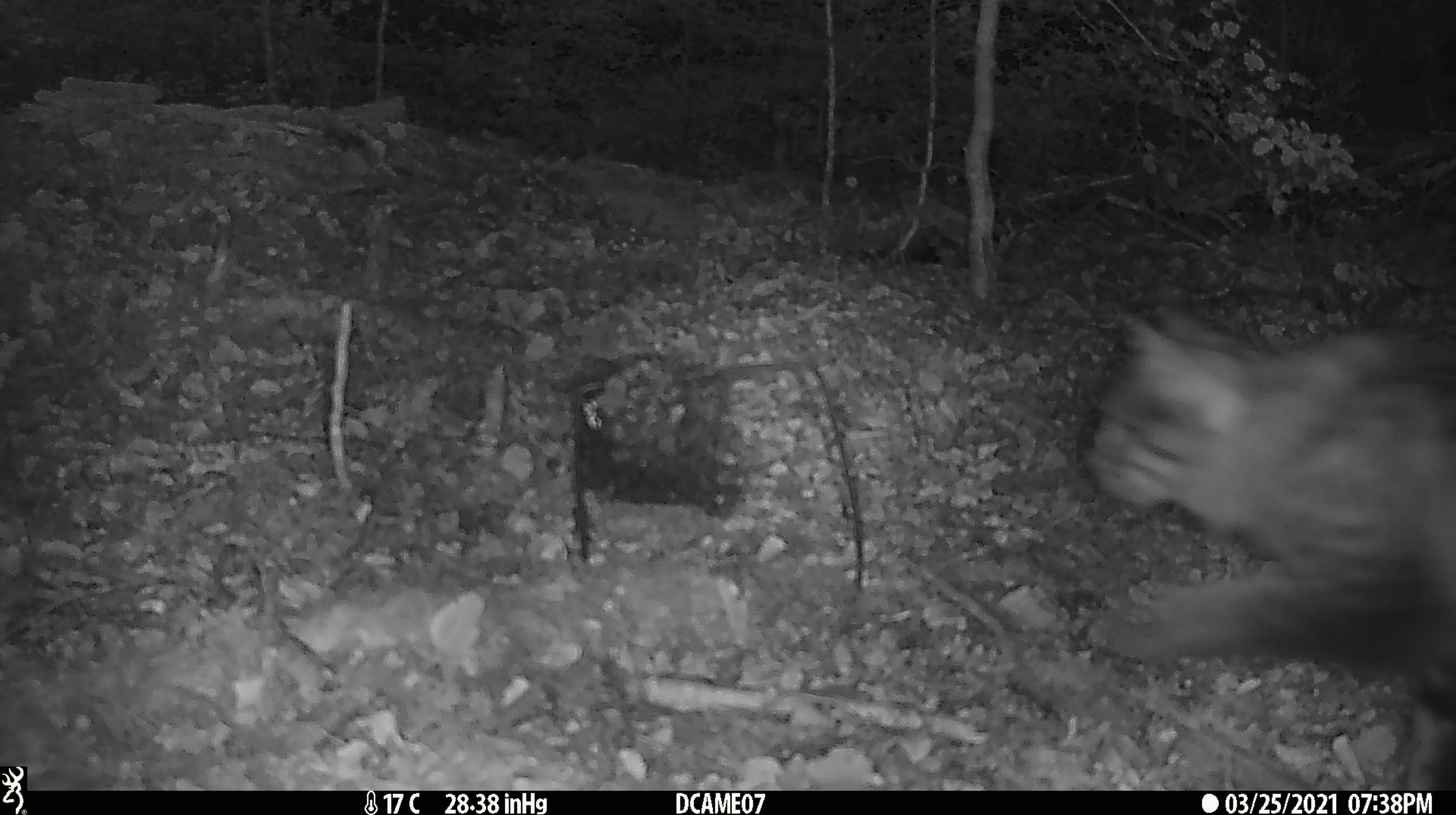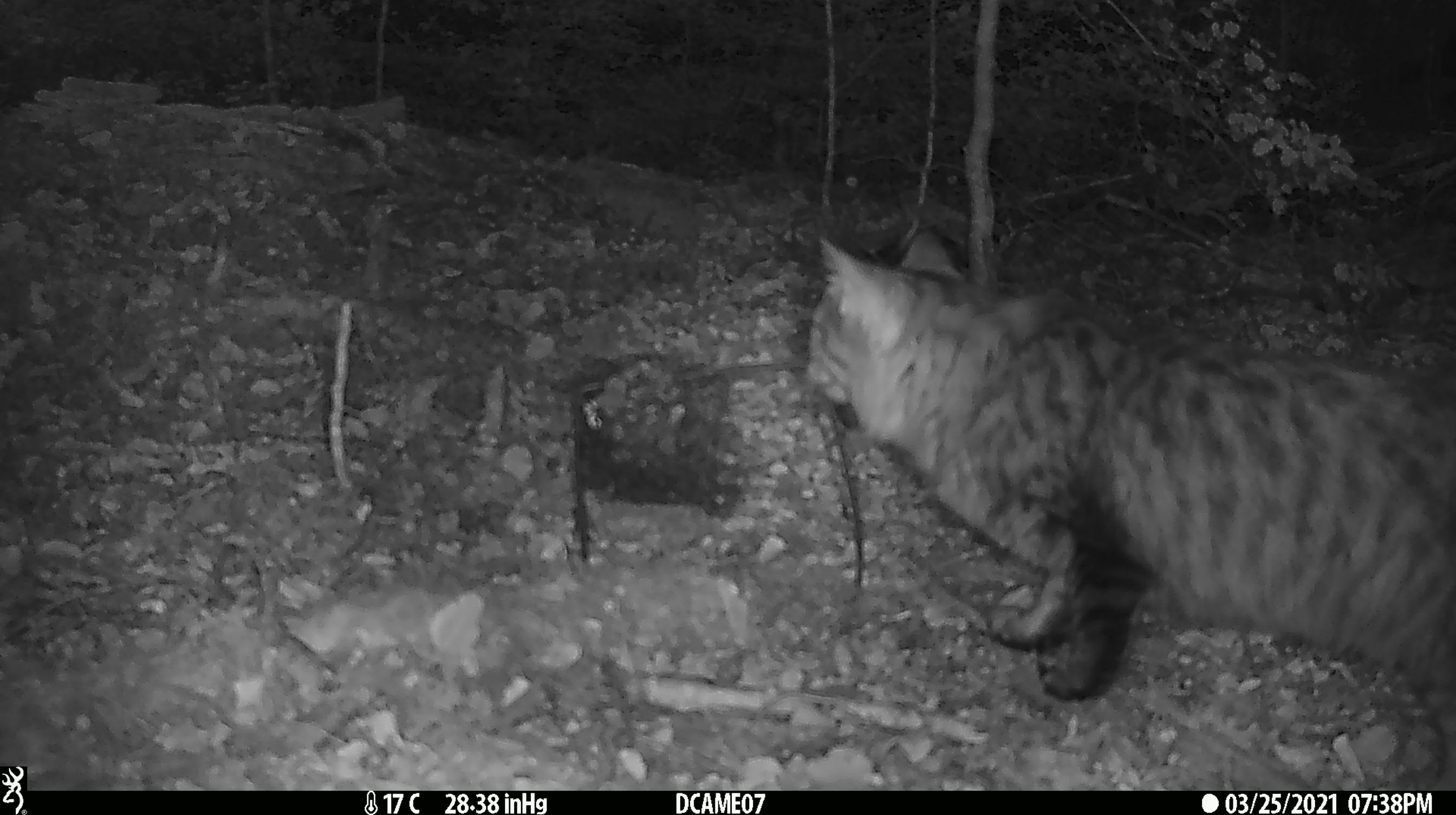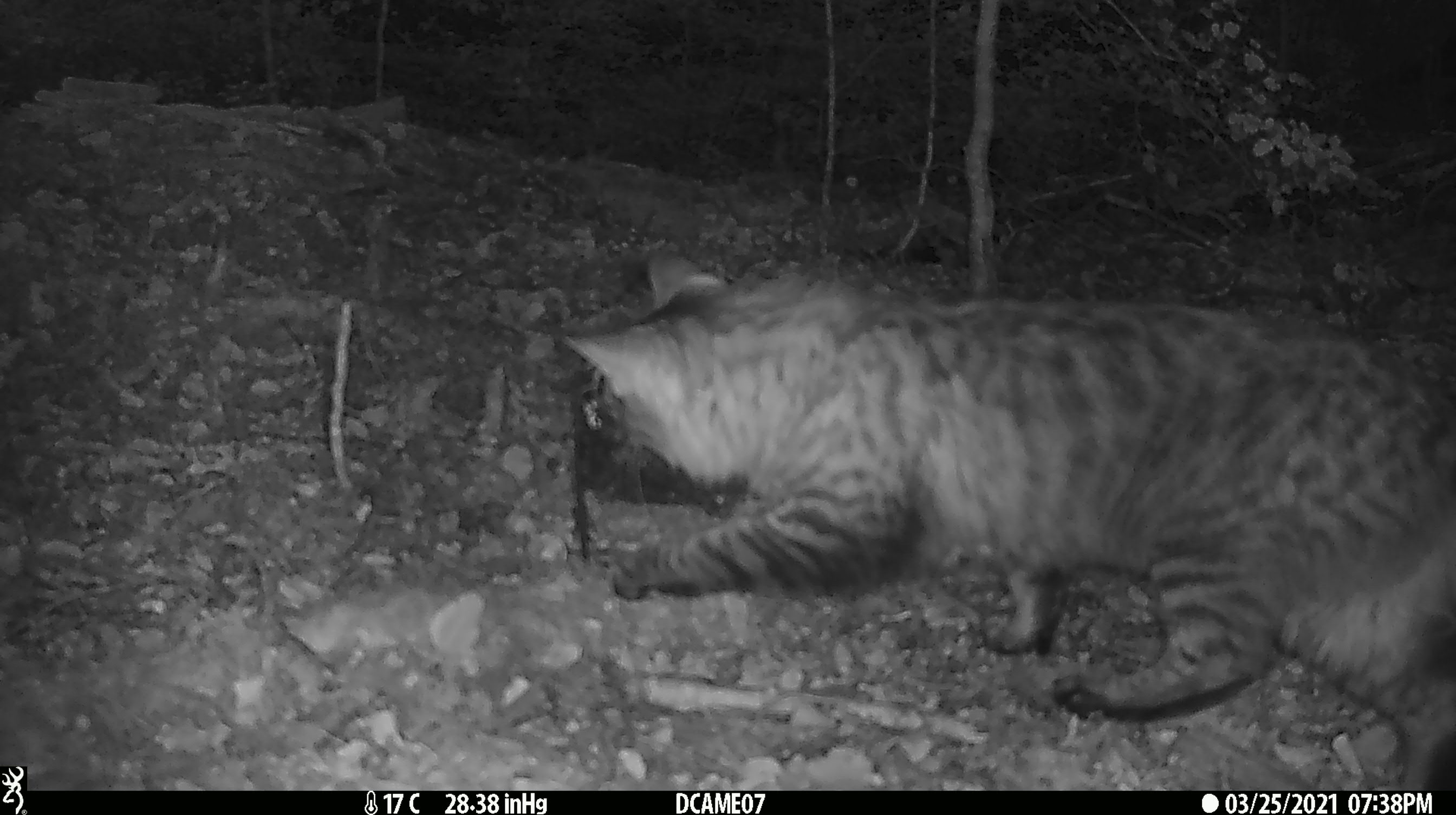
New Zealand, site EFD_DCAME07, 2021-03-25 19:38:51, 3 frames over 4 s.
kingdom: Animalia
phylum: Chordata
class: Mammalia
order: Carnivora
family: Felidae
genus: Felis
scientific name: Felis catus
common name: domestic cat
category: cat